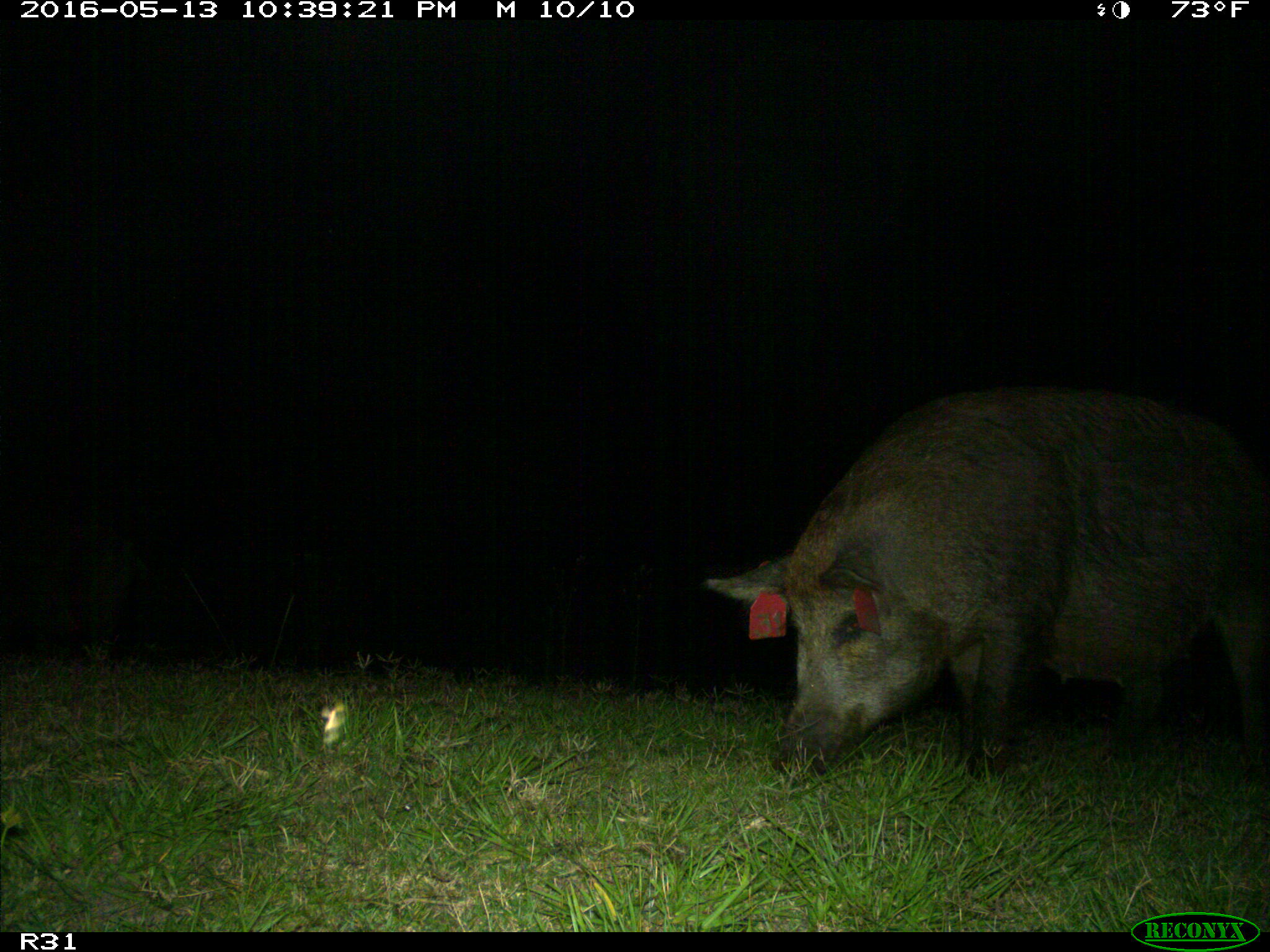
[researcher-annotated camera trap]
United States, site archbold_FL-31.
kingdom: Animalia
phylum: Chordata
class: Mammalia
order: Artiodactyla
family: Suidae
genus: Sus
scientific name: Sus scrofa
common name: wild boar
Sus scrofa (wild boar).